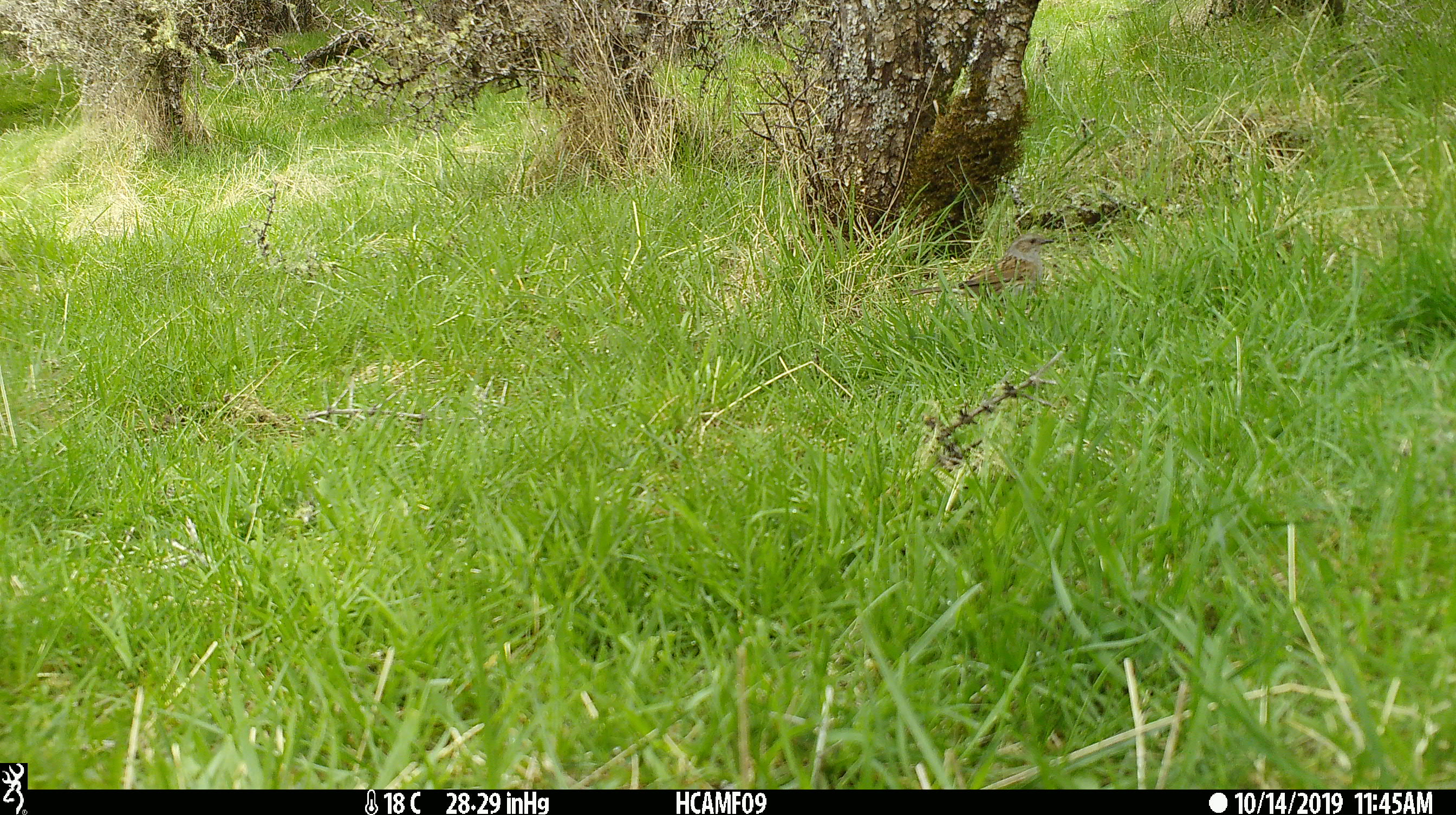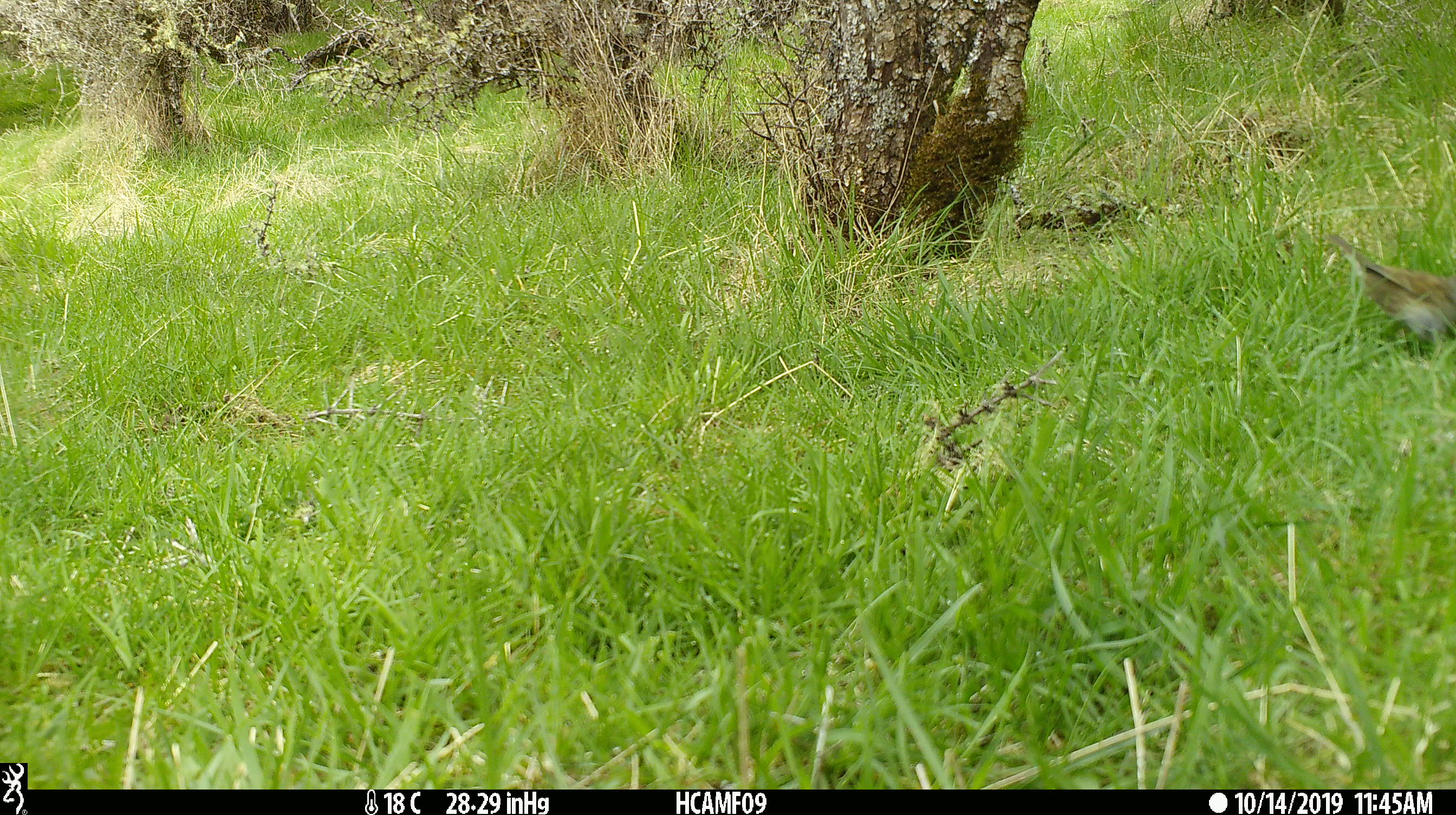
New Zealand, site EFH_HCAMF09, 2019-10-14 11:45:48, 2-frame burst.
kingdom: Animalia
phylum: Chordata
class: Aves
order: Passeriformes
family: Prunellidae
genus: Prunella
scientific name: Prunella modularis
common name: dunnock